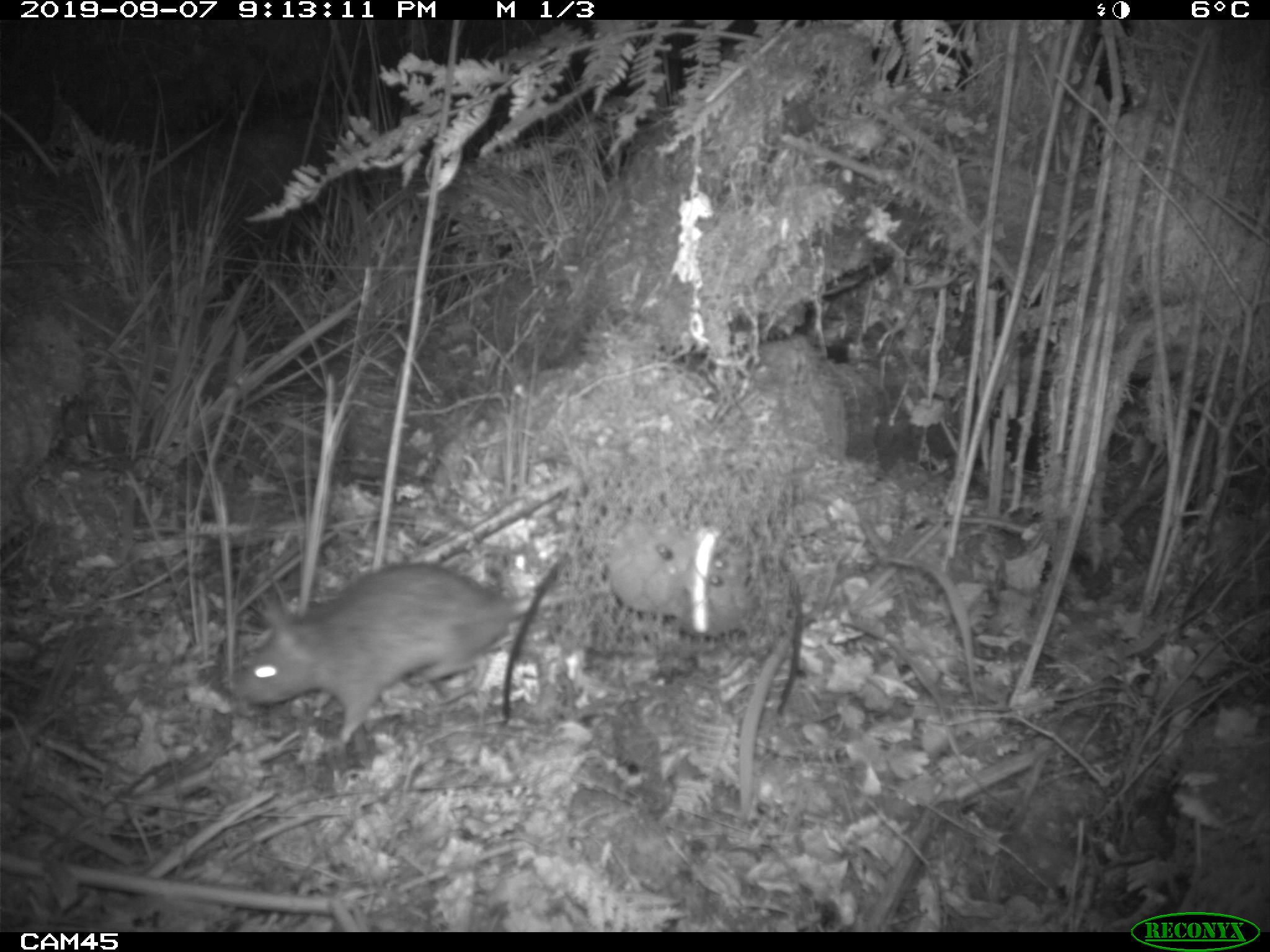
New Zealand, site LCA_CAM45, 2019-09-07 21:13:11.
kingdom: Animalia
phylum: Chordata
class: Mammalia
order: Rodentia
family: Muridae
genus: Rattus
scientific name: Rattus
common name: rat